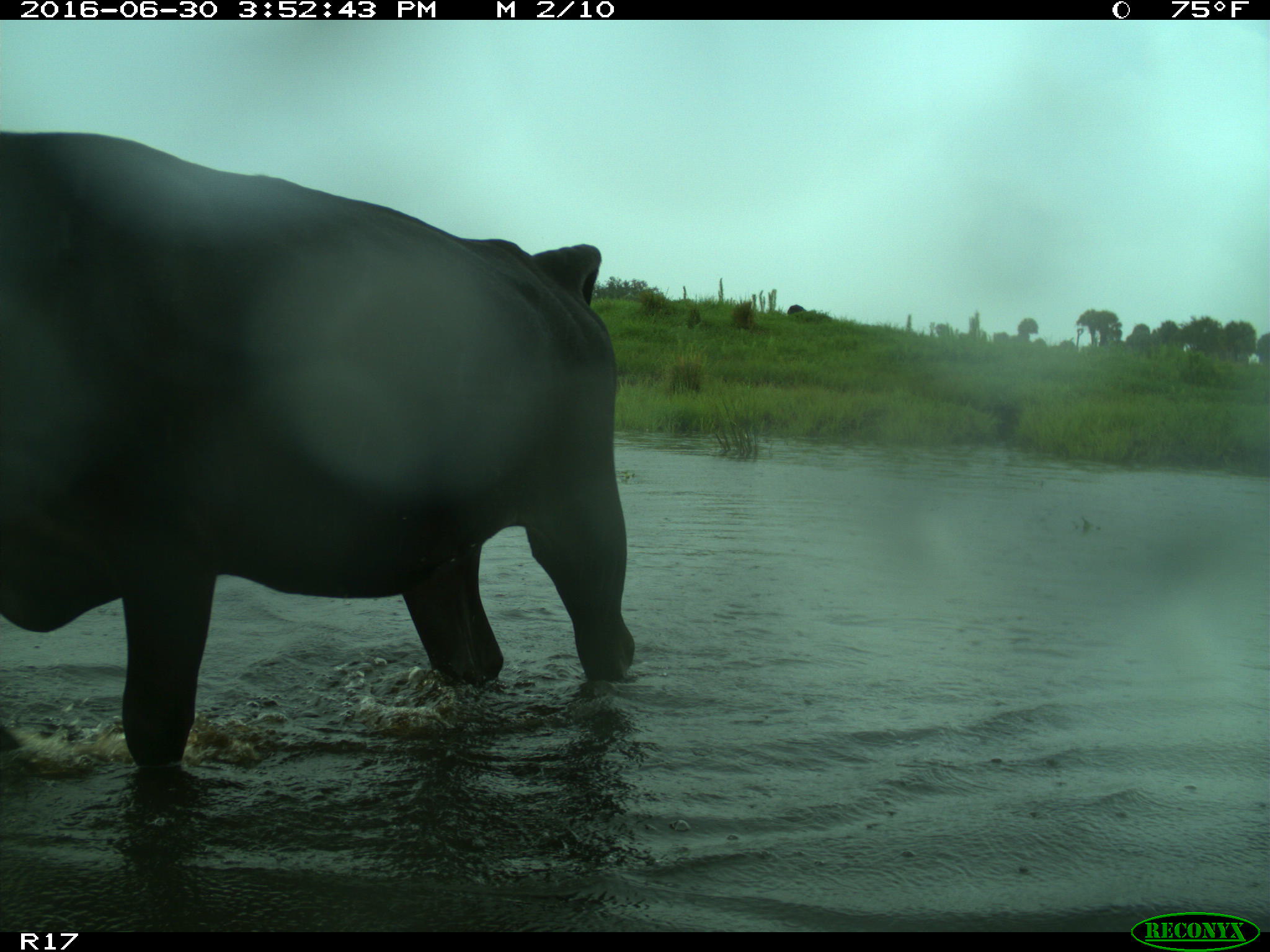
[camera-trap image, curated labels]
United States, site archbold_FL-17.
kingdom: Animalia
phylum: Chordata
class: Mammalia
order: Artiodactyla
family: Bovidae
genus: Bos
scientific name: Bos taurus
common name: domestic cow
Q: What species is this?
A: Bos taurus (domestic cow).